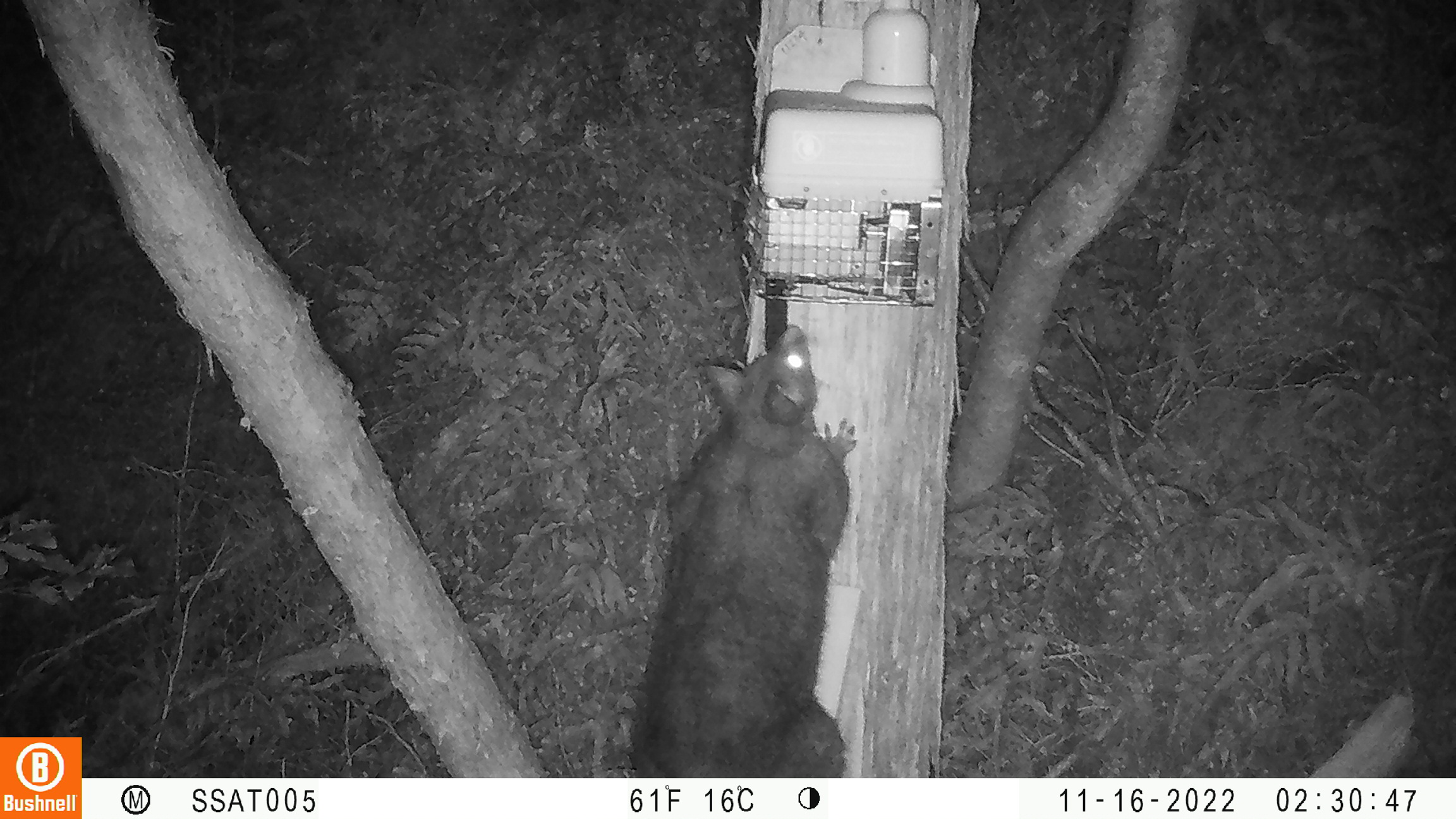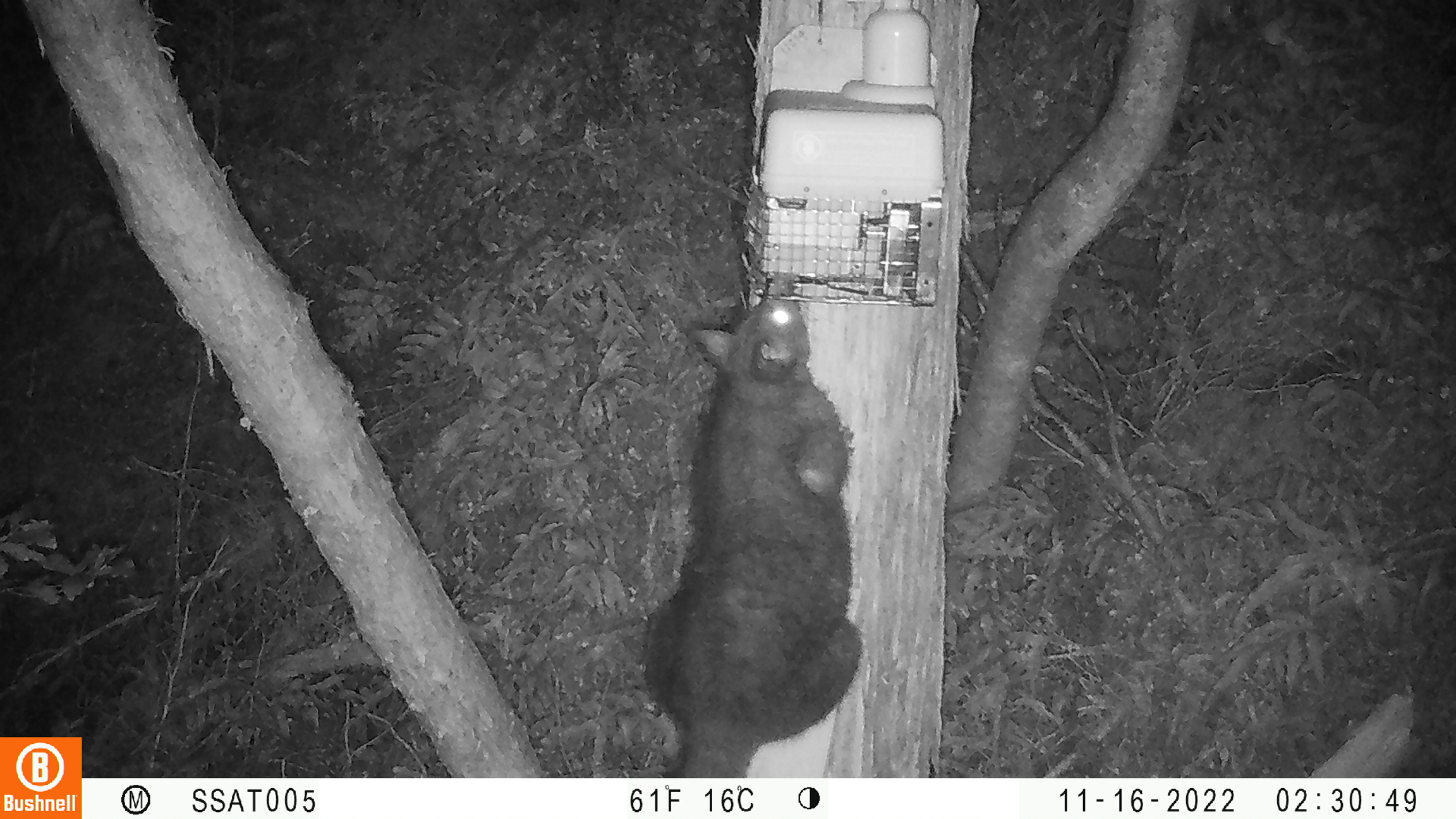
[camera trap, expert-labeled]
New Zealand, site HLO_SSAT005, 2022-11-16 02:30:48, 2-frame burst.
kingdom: Animalia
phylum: Chordata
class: Mammalia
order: Diprotodontia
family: Phalangeridae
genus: Trichosurus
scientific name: Trichosurus vulpecula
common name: common brushtail possum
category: possum